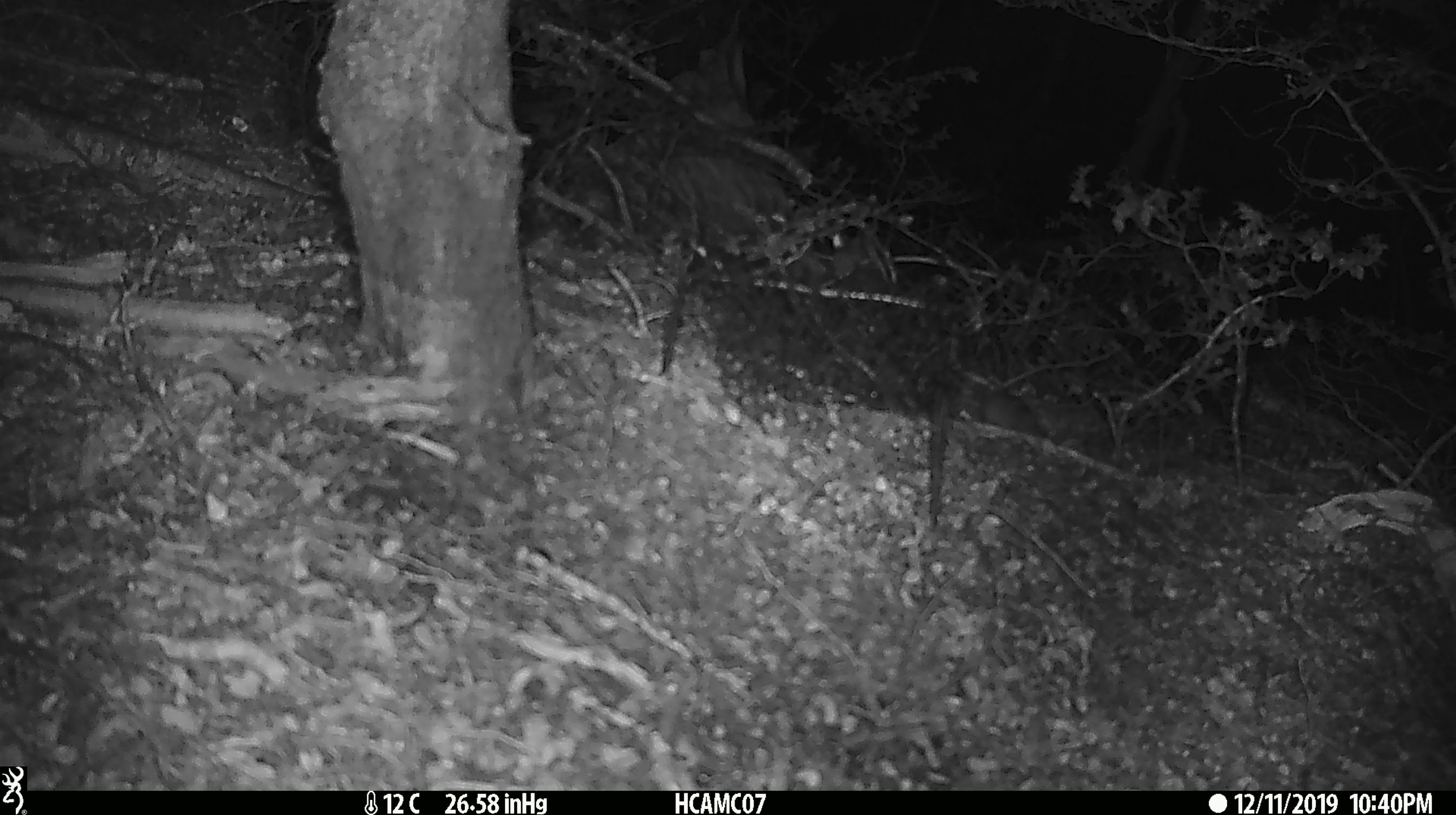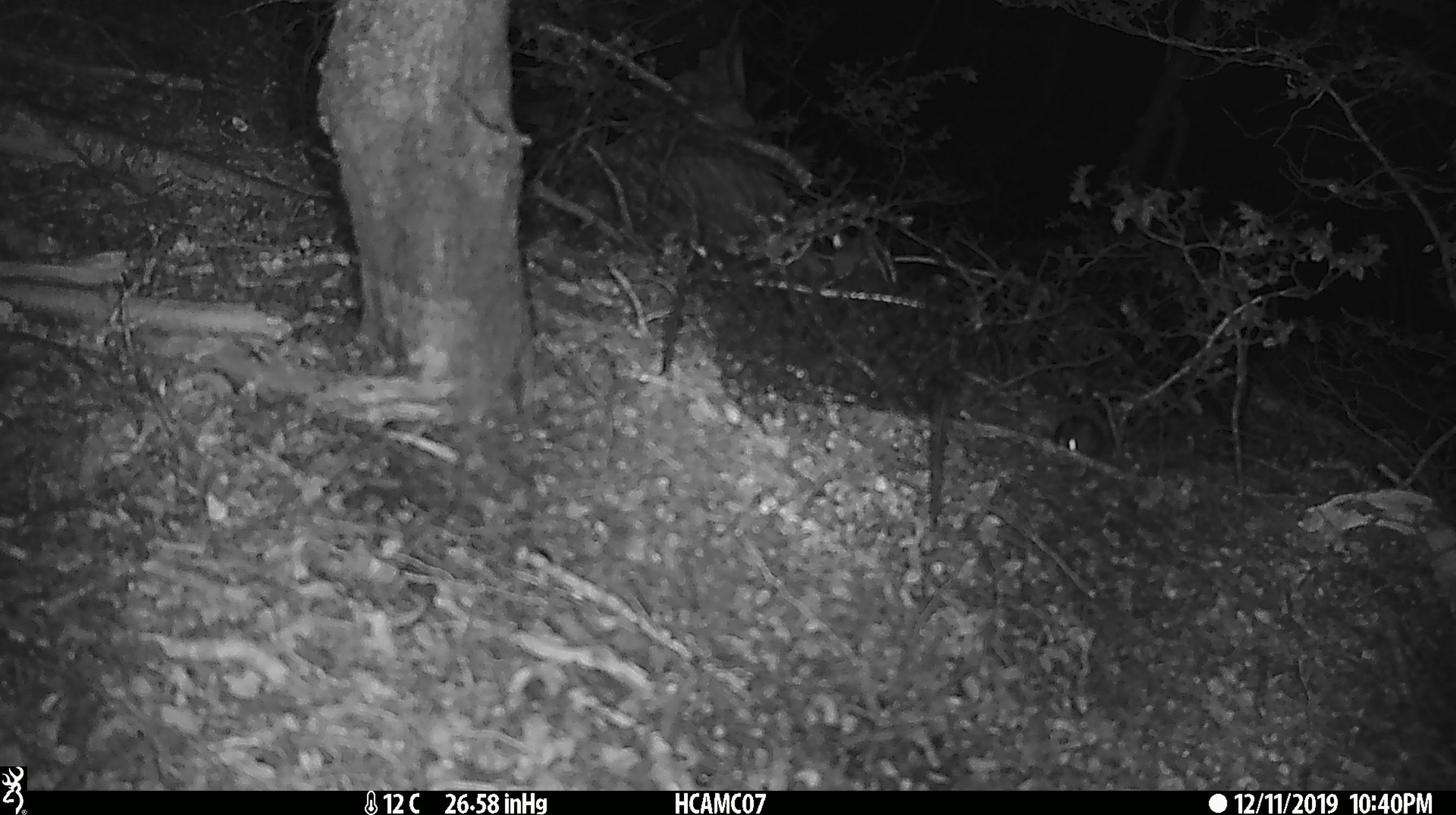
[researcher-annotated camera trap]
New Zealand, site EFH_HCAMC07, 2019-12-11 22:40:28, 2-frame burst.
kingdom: Animalia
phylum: Chordata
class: Mammalia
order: Rodentia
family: Muridae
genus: Mus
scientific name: Mus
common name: mouse